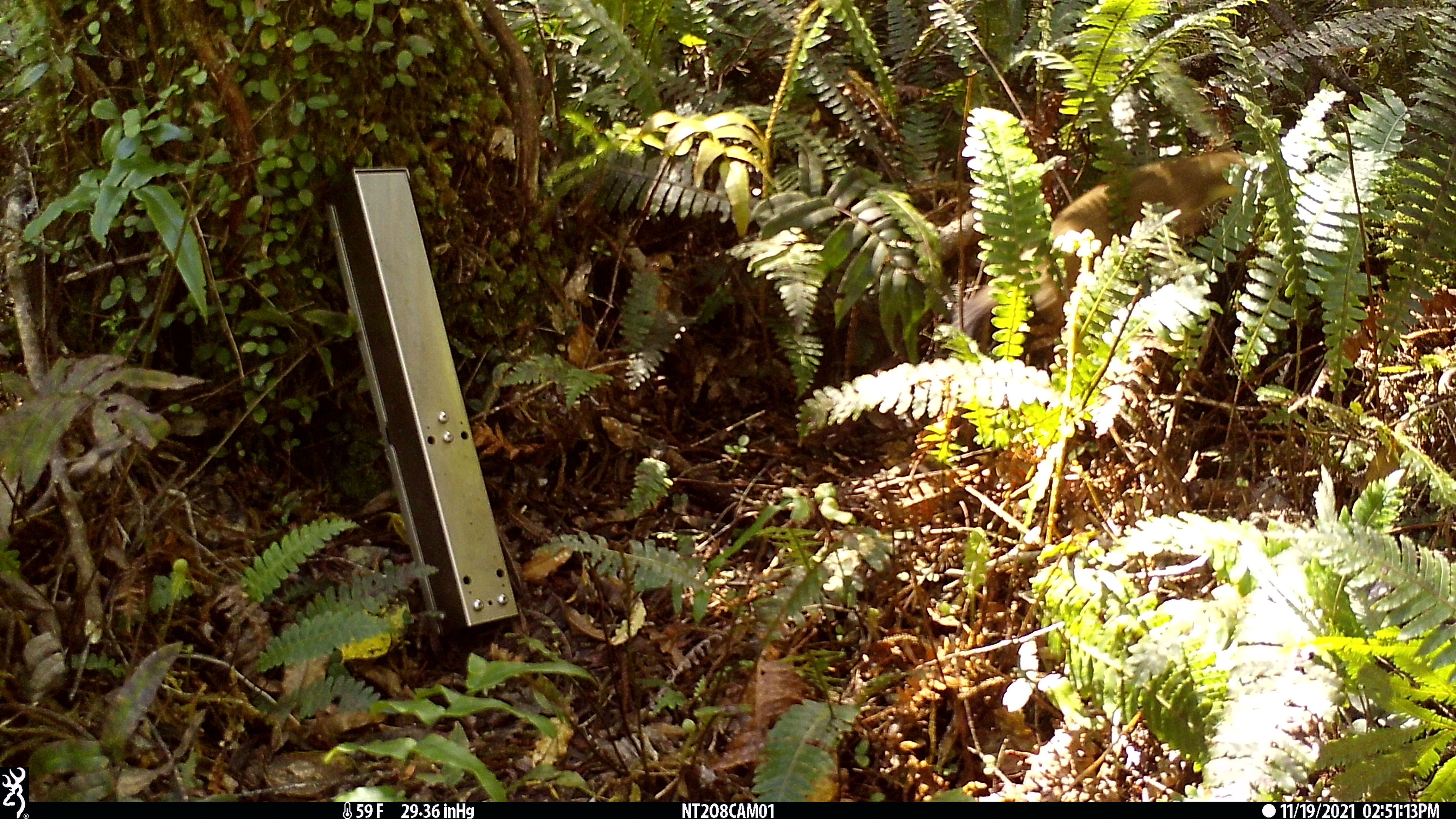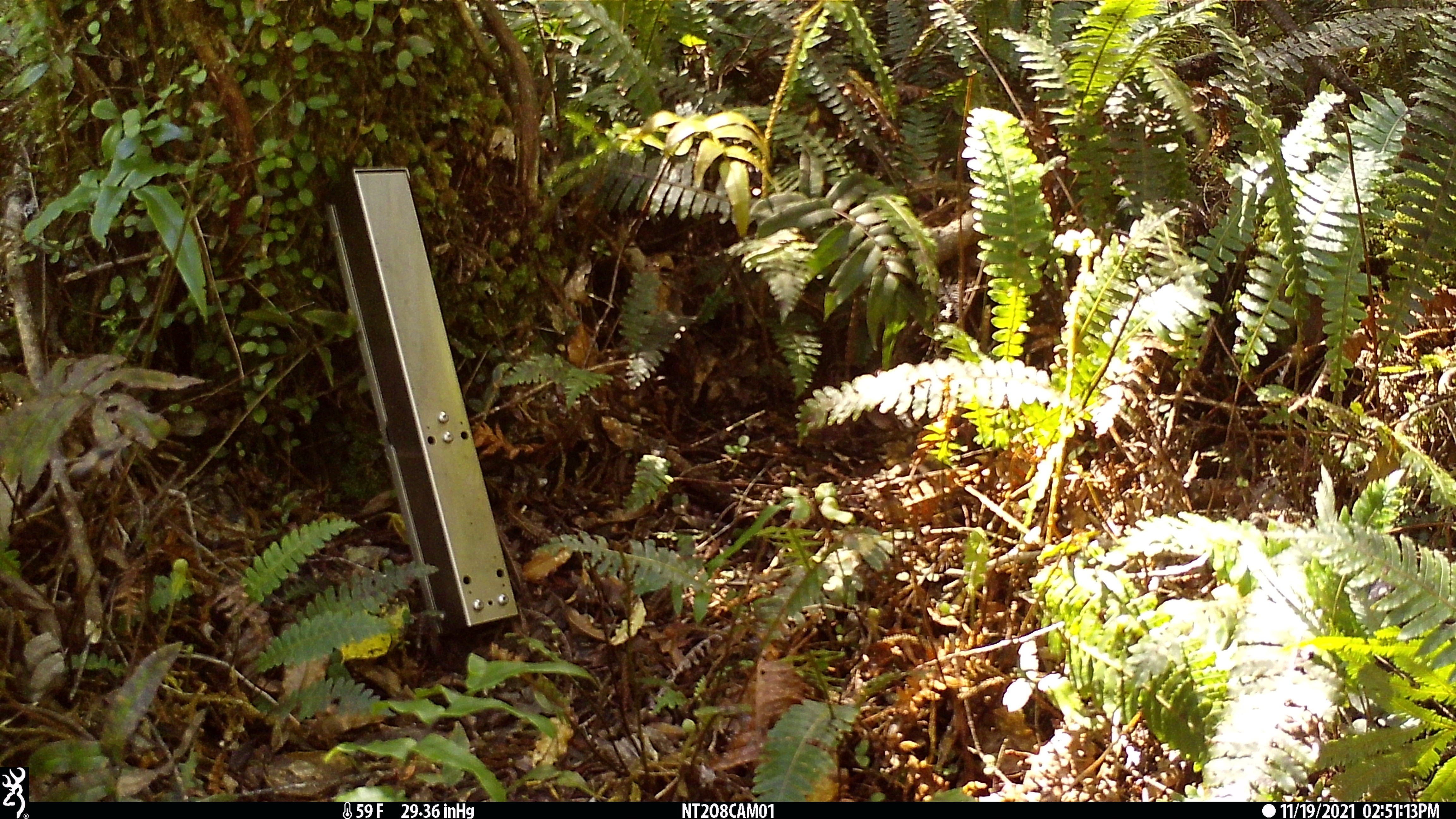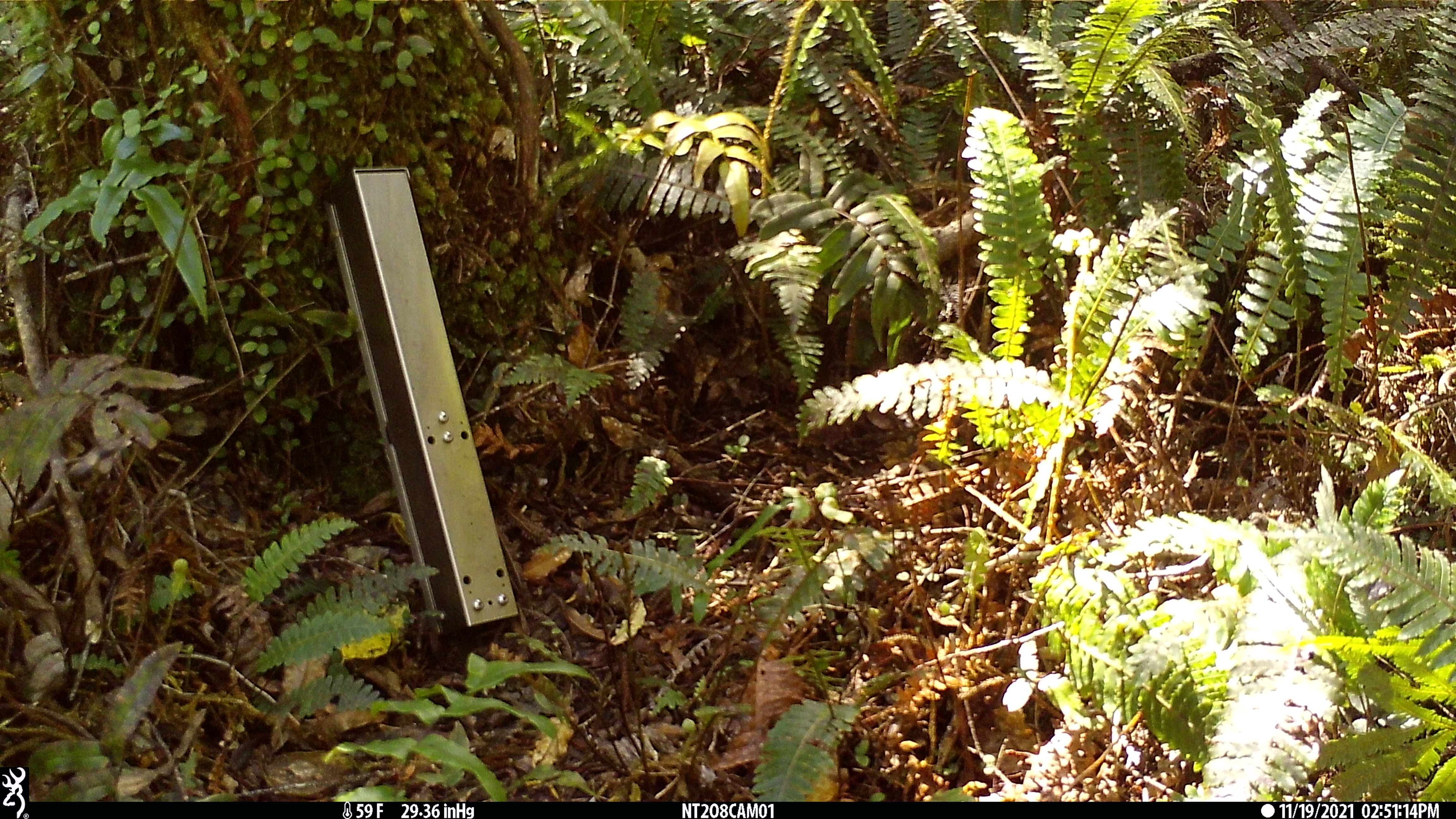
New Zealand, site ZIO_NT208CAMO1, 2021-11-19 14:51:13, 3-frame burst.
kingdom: Animalia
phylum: Chordata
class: Mammalia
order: Carnivora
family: Mustelidae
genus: Mustela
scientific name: Mustela erminea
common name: stoat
Stoat (Mustela erminea).